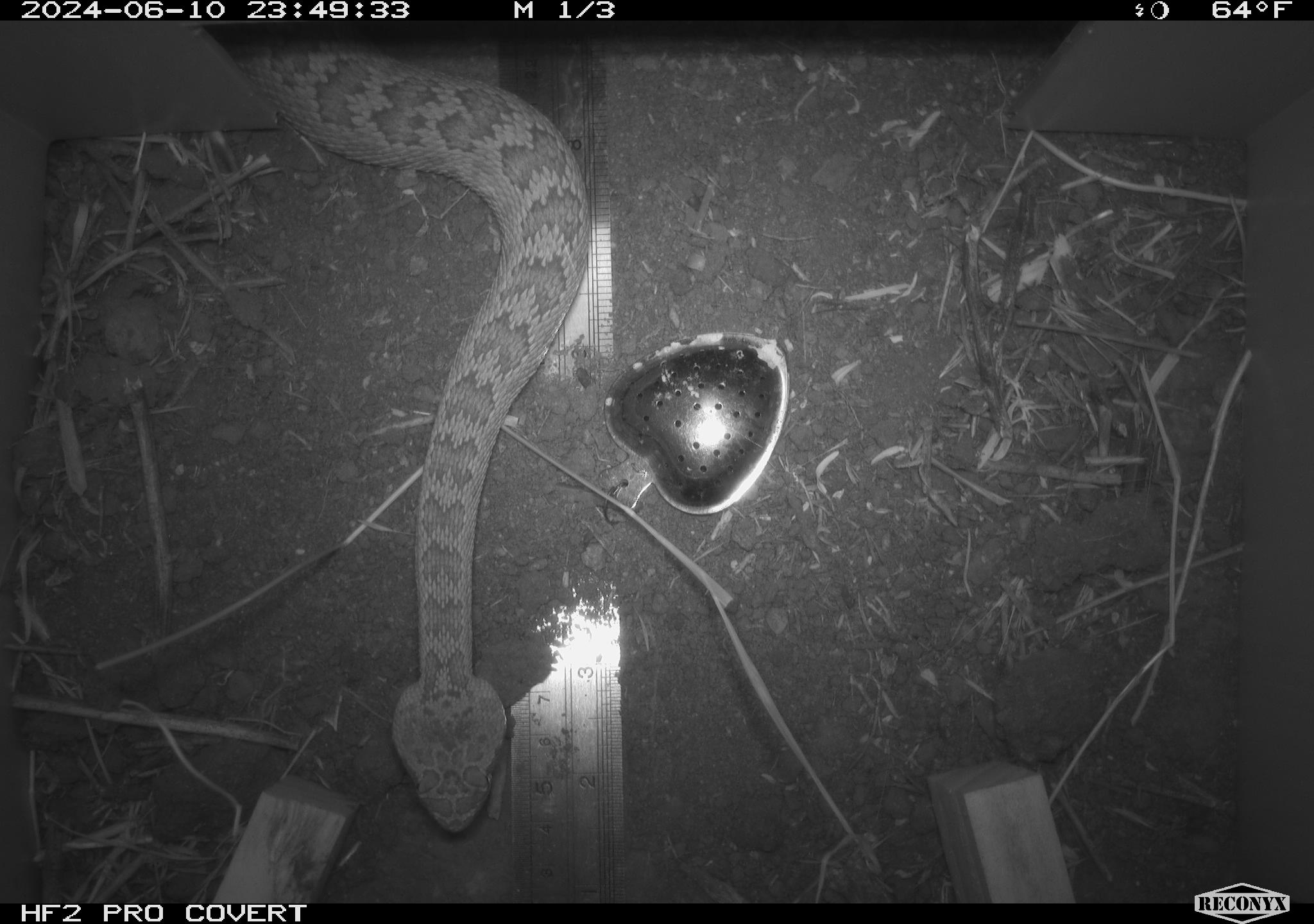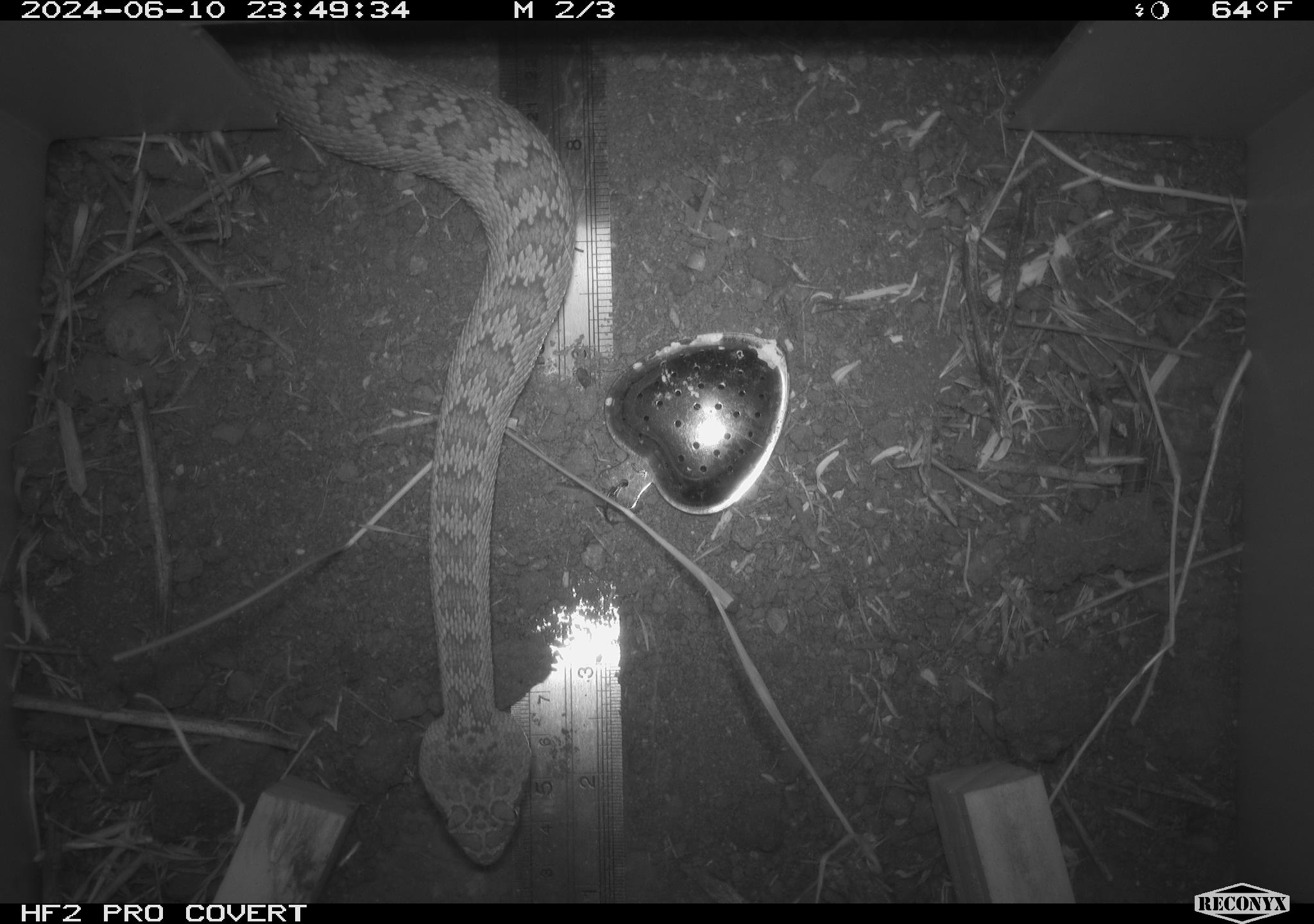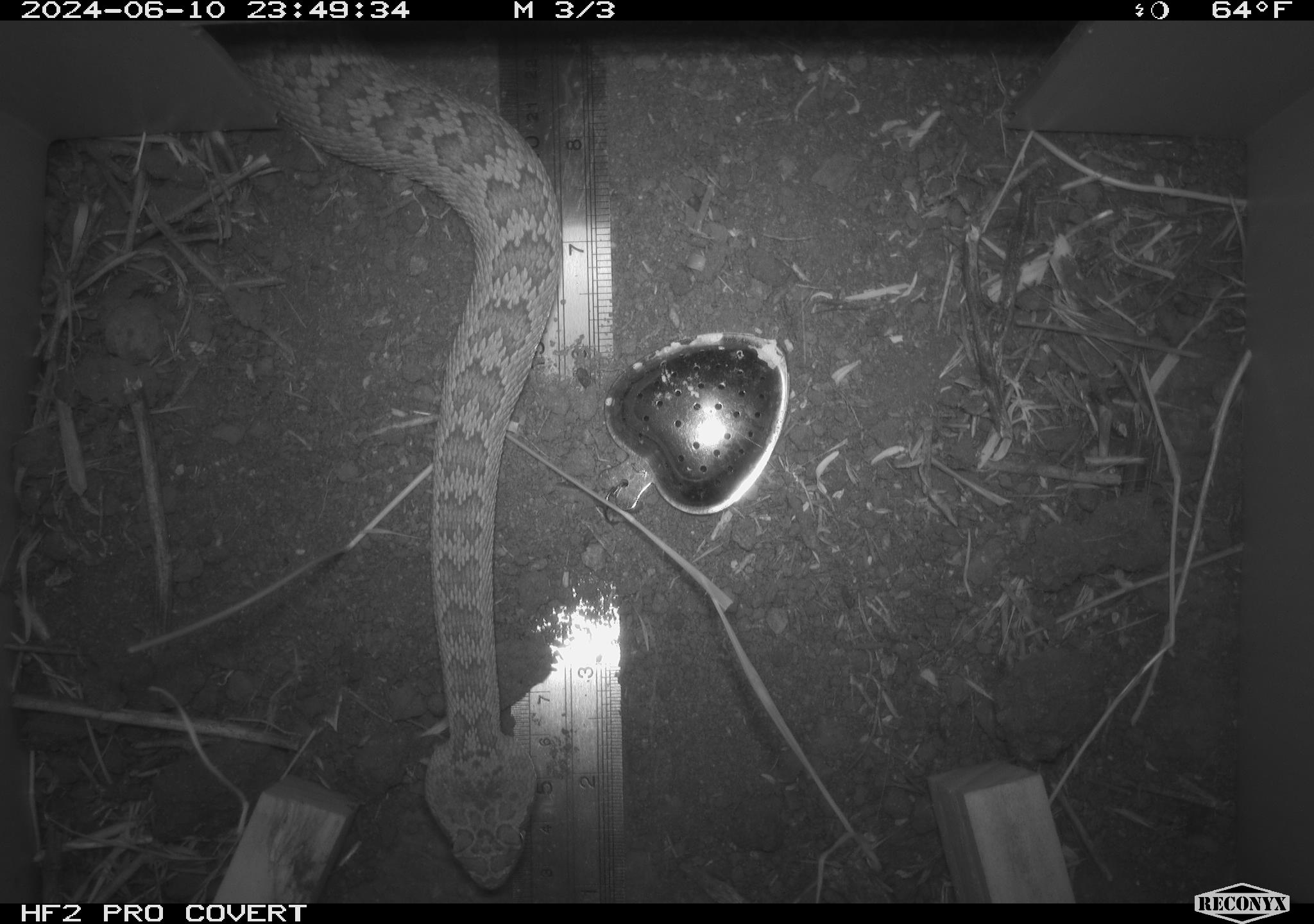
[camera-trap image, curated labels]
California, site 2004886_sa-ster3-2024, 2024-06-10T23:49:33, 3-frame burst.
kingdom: Animalia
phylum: Chordata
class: Reptilia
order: Squamata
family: Viperidae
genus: Crotalus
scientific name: Crotalus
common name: rattlers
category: crotalus species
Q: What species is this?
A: Crotalus species (rattlers) (Crotalus).